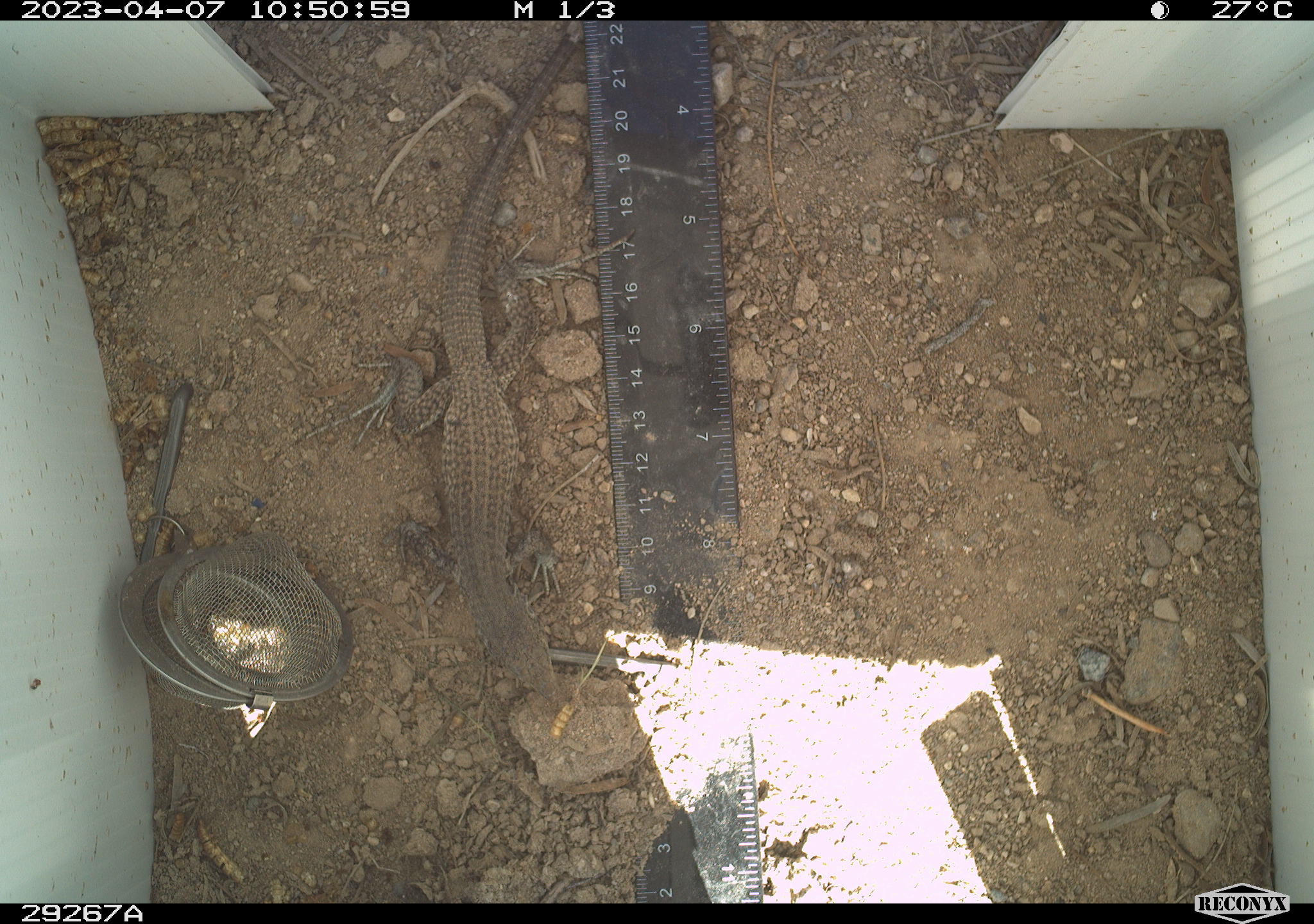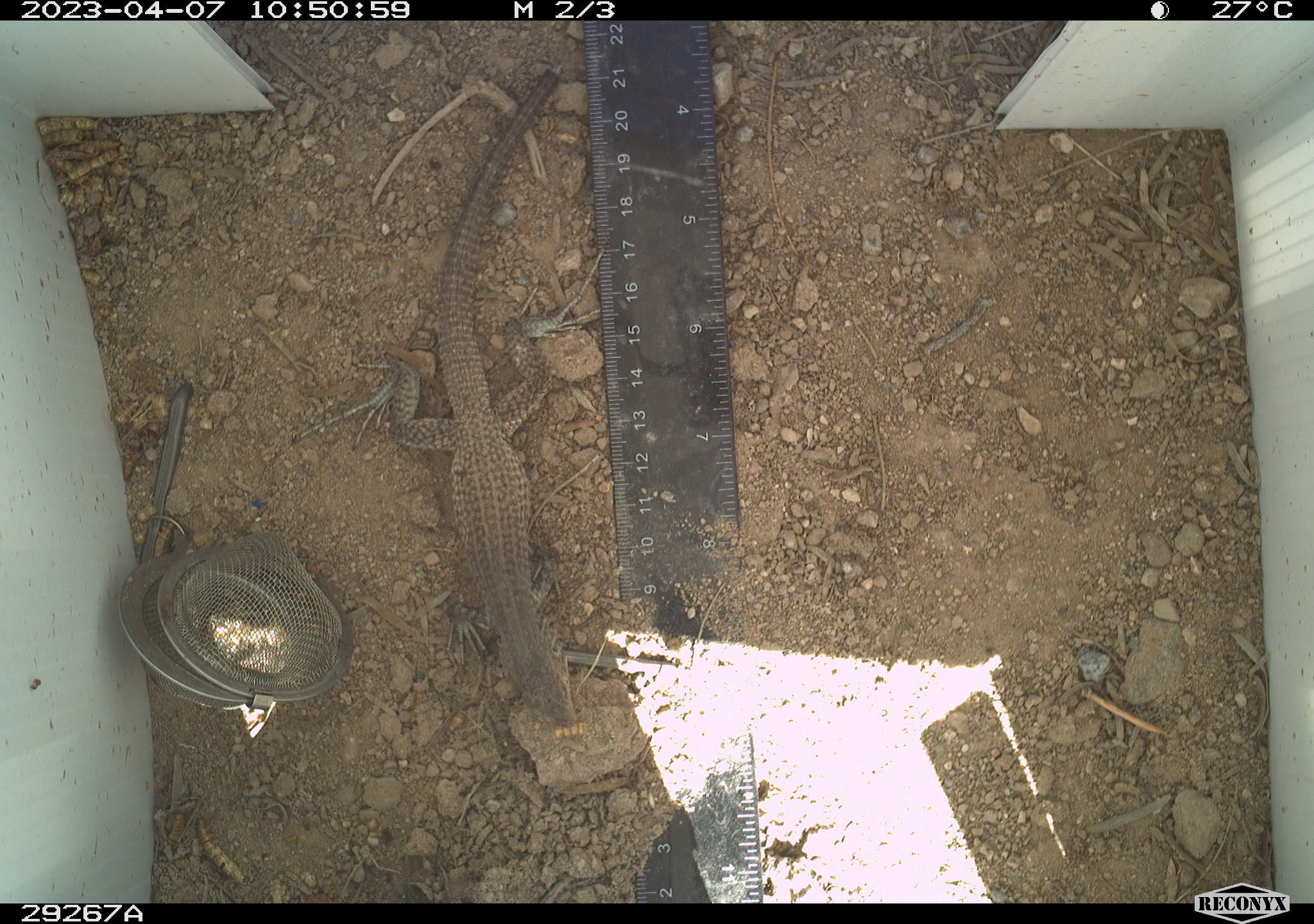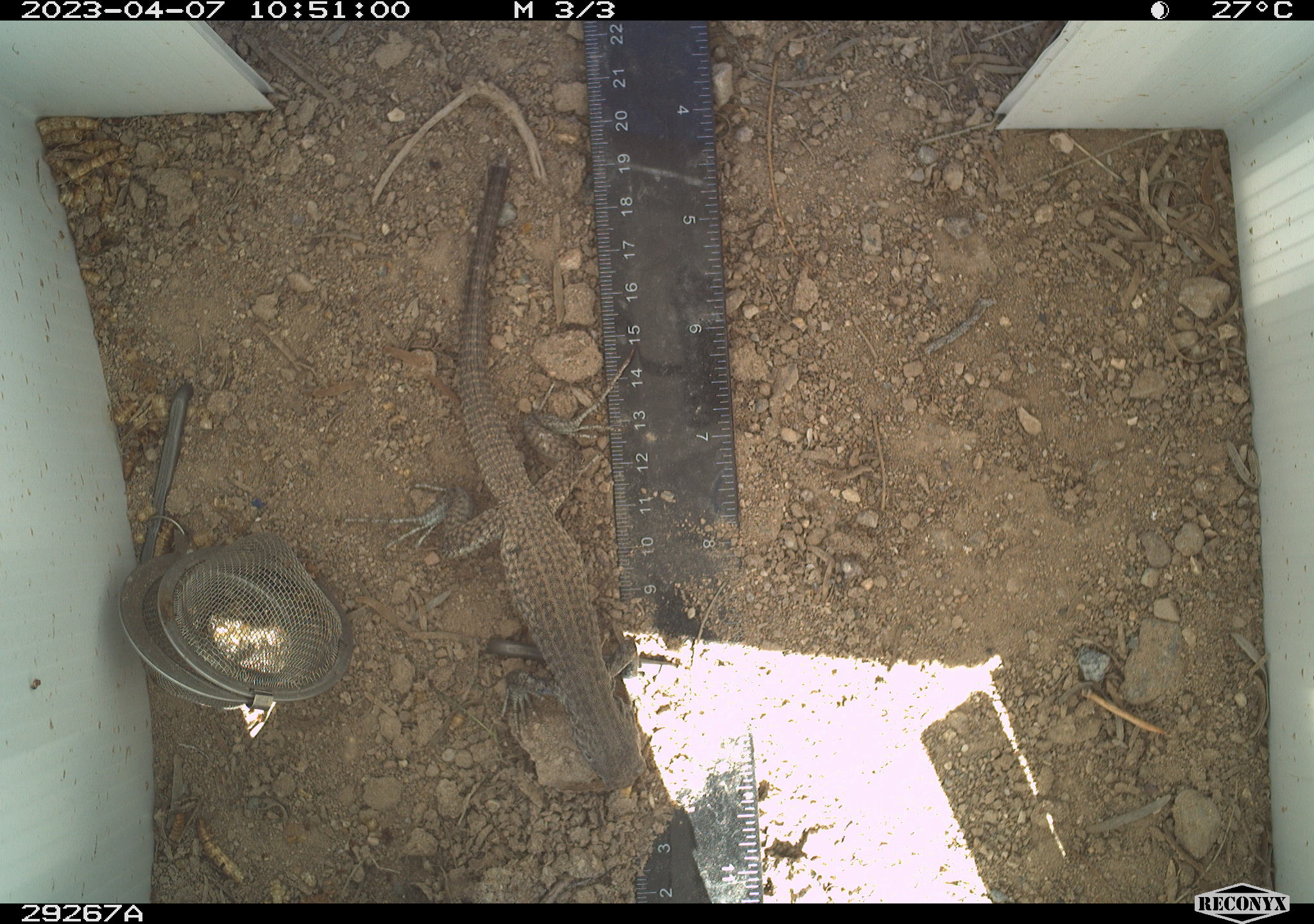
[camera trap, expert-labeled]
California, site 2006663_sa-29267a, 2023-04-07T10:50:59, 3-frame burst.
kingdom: Animalia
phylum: Chordata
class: Reptilia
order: Squamata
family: Teiidae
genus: Aspidoscelis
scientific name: Aspidoscelis tigris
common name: western whiptail